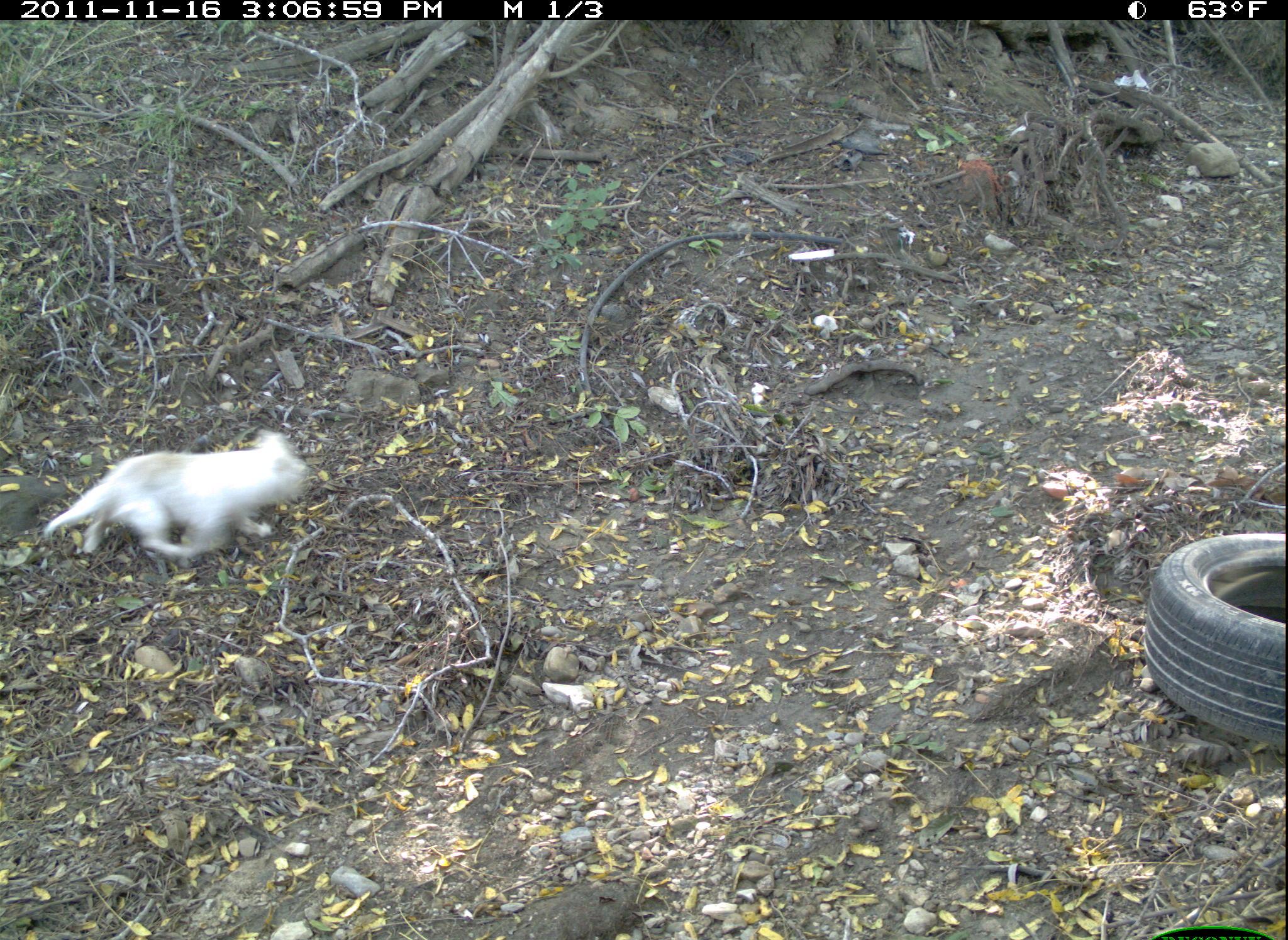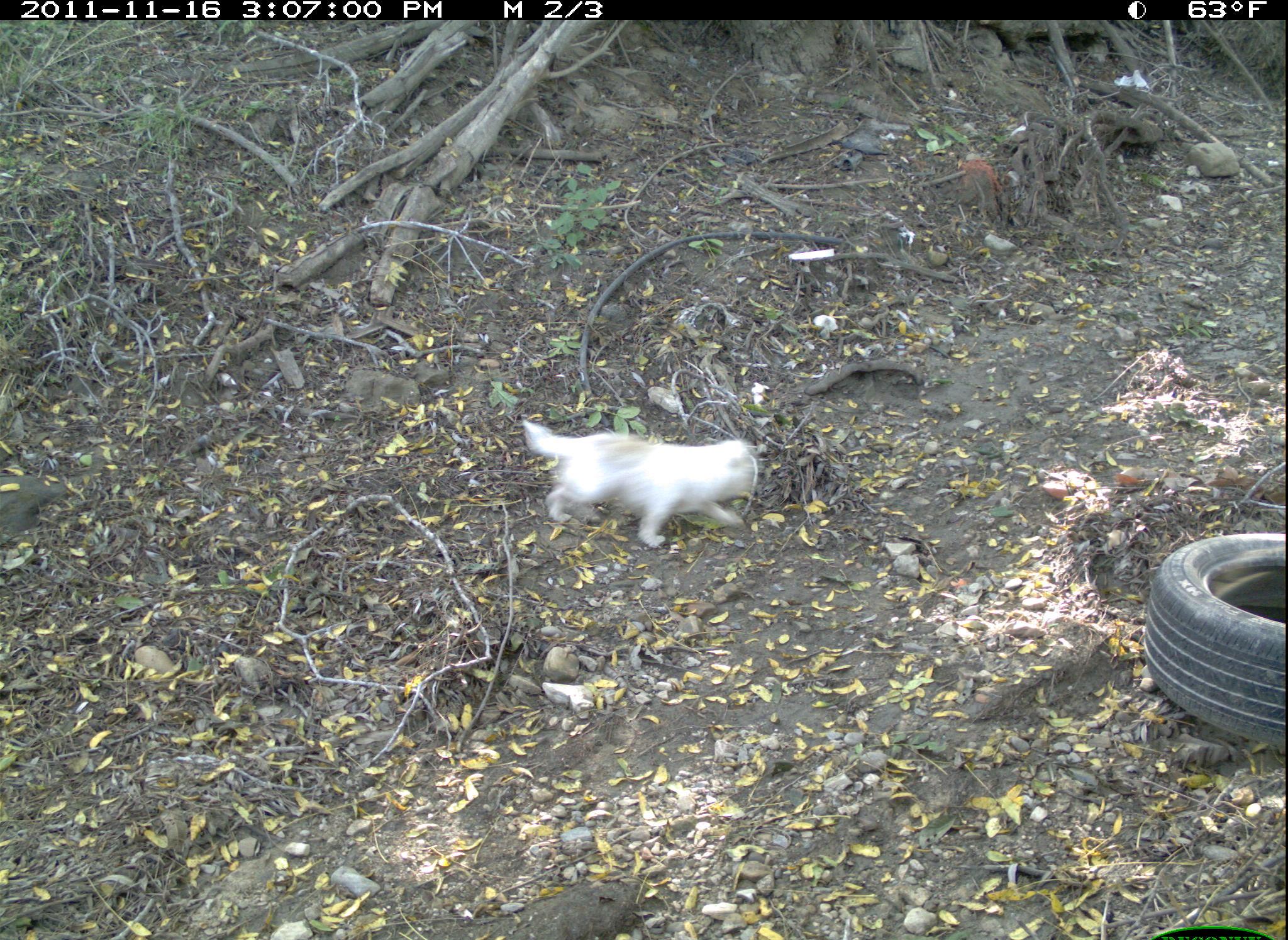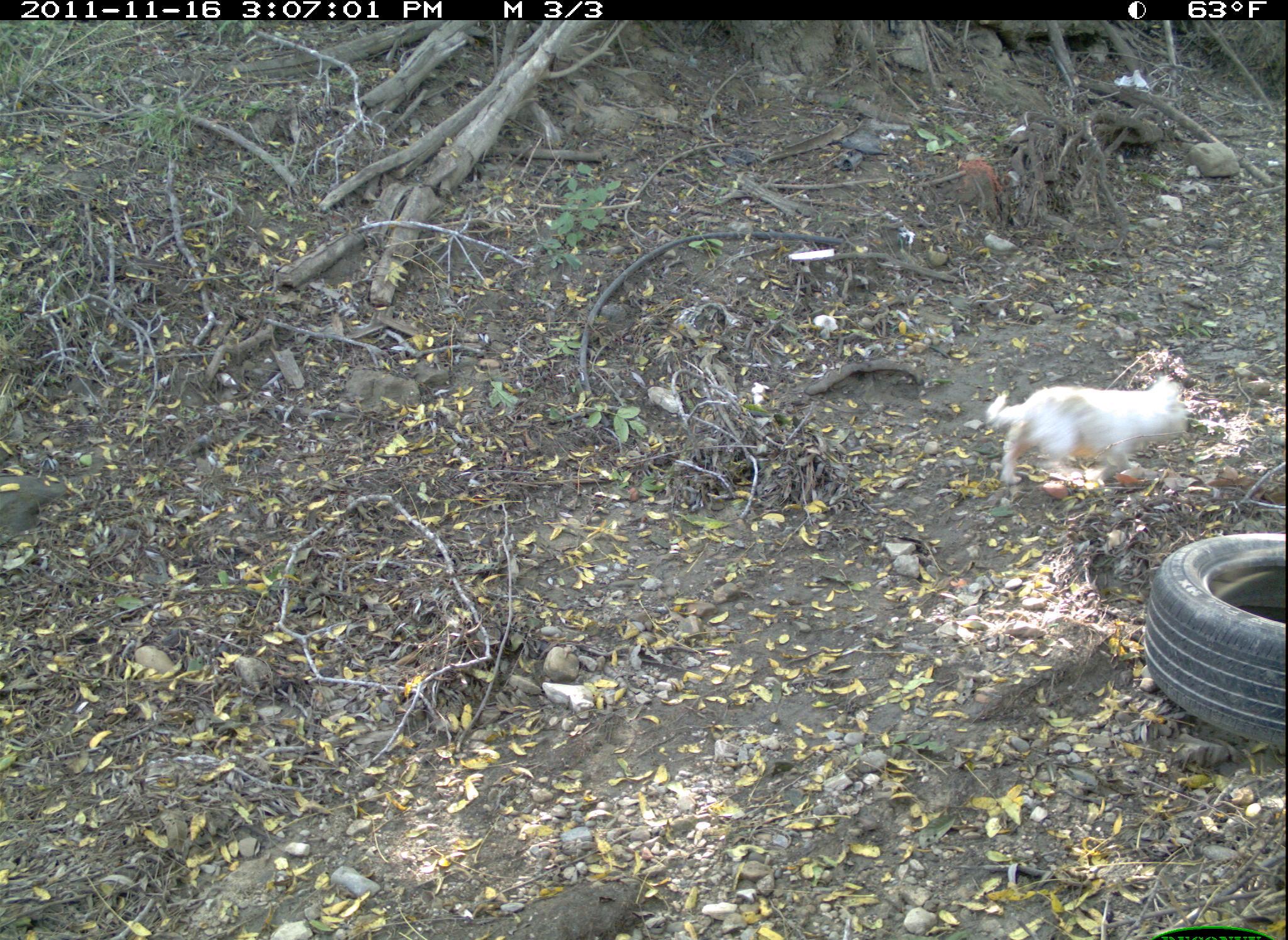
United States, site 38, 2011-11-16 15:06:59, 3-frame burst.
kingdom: Animalia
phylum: Chordata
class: Mammalia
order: Carnivora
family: Canidae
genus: Canis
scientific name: Canis familiaris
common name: domestic dog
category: dog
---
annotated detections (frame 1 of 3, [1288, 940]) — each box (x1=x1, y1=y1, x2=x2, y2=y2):
dog: (x1=32, y1=420, x2=327, y2=585)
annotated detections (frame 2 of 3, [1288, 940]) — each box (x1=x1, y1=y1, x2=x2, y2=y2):
dog: (x1=493, y1=403, x2=778, y2=549)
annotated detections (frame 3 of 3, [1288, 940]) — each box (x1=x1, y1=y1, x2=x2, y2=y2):
dog: (x1=979, y1=369, x2=1209, y2=499)